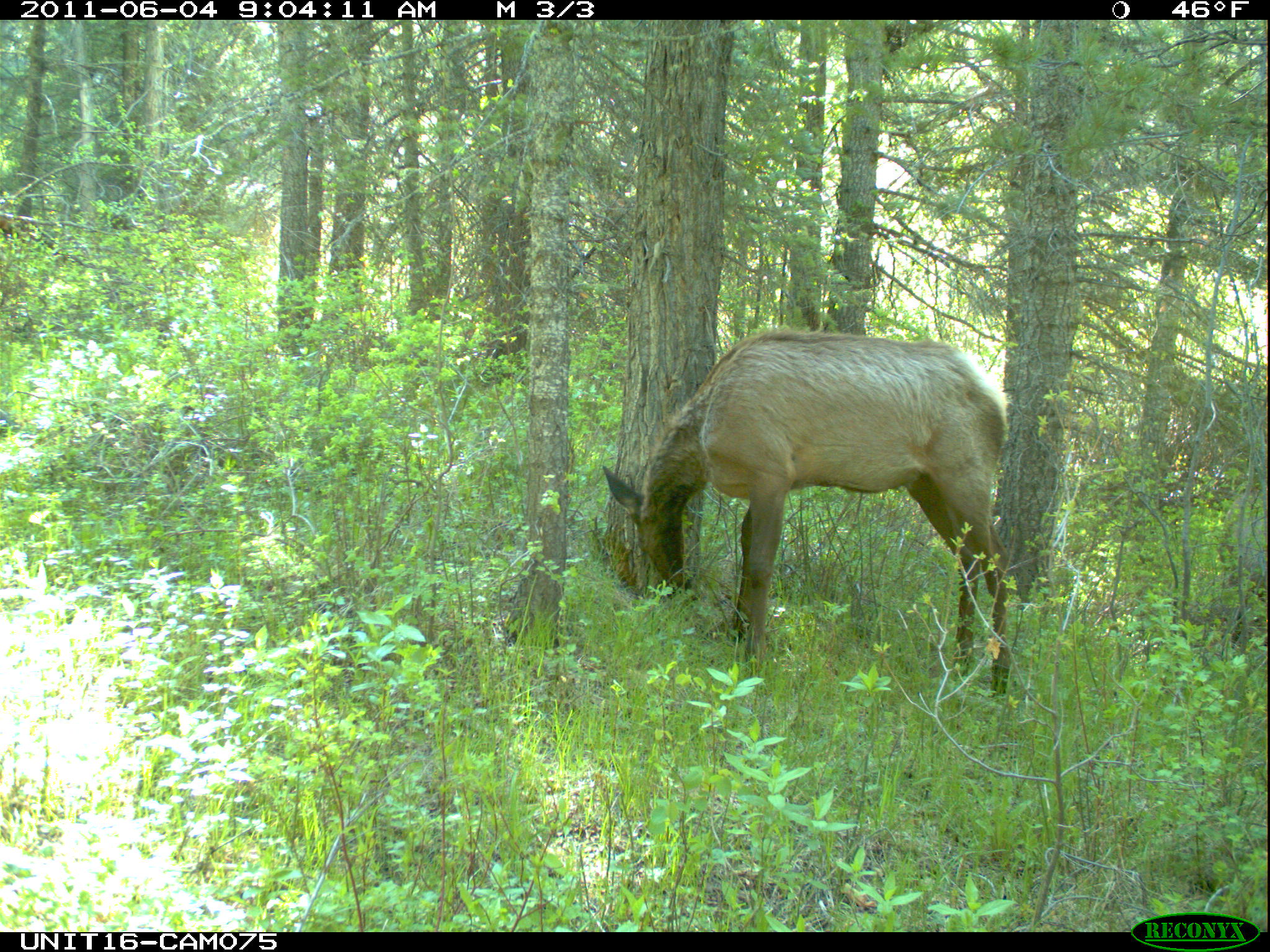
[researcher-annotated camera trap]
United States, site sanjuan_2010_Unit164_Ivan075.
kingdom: Animalia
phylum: Chordata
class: Mammalia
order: Artiodactyla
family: Cervidae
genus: Cervus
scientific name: Cervus elaphus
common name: red deer